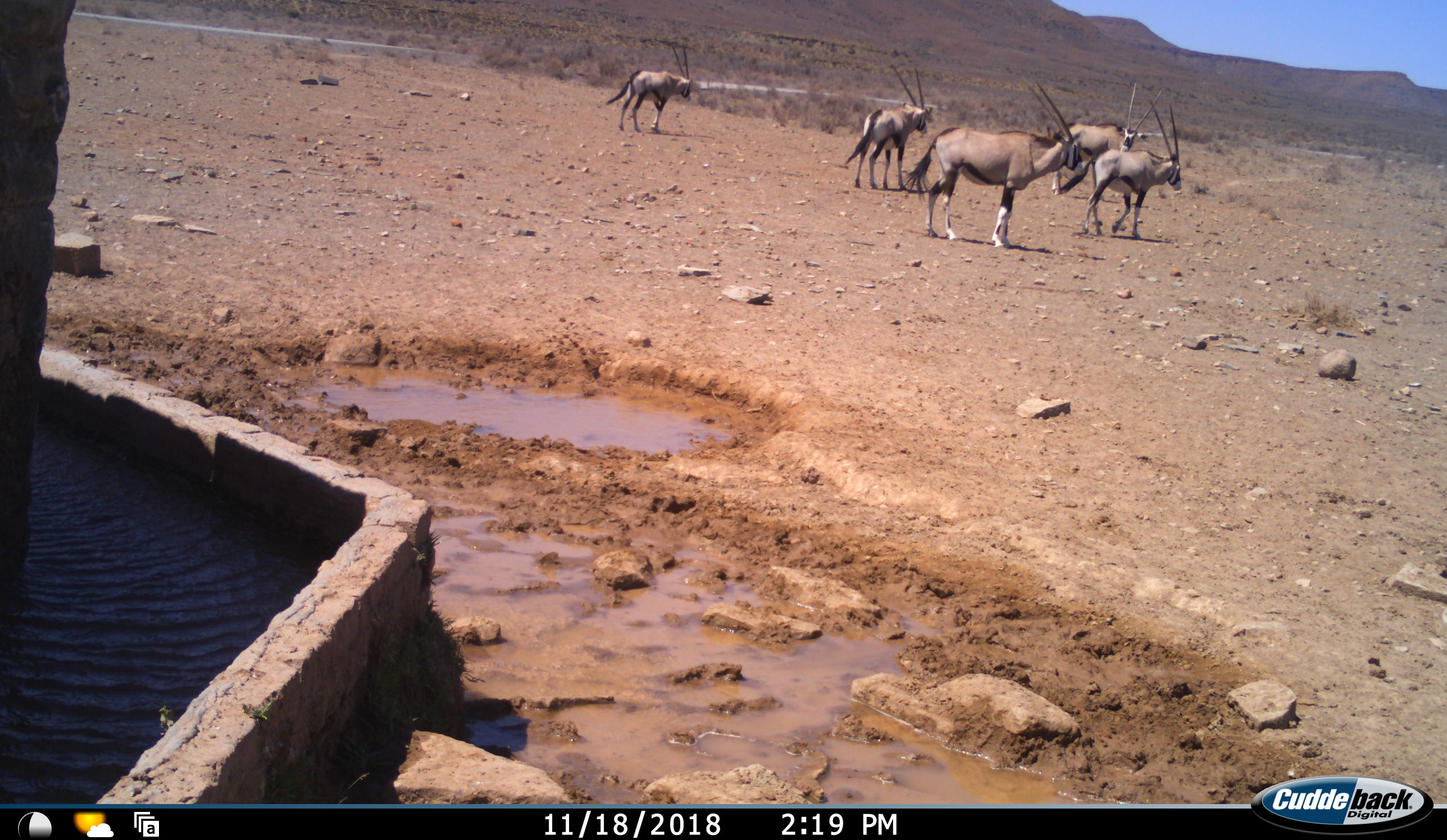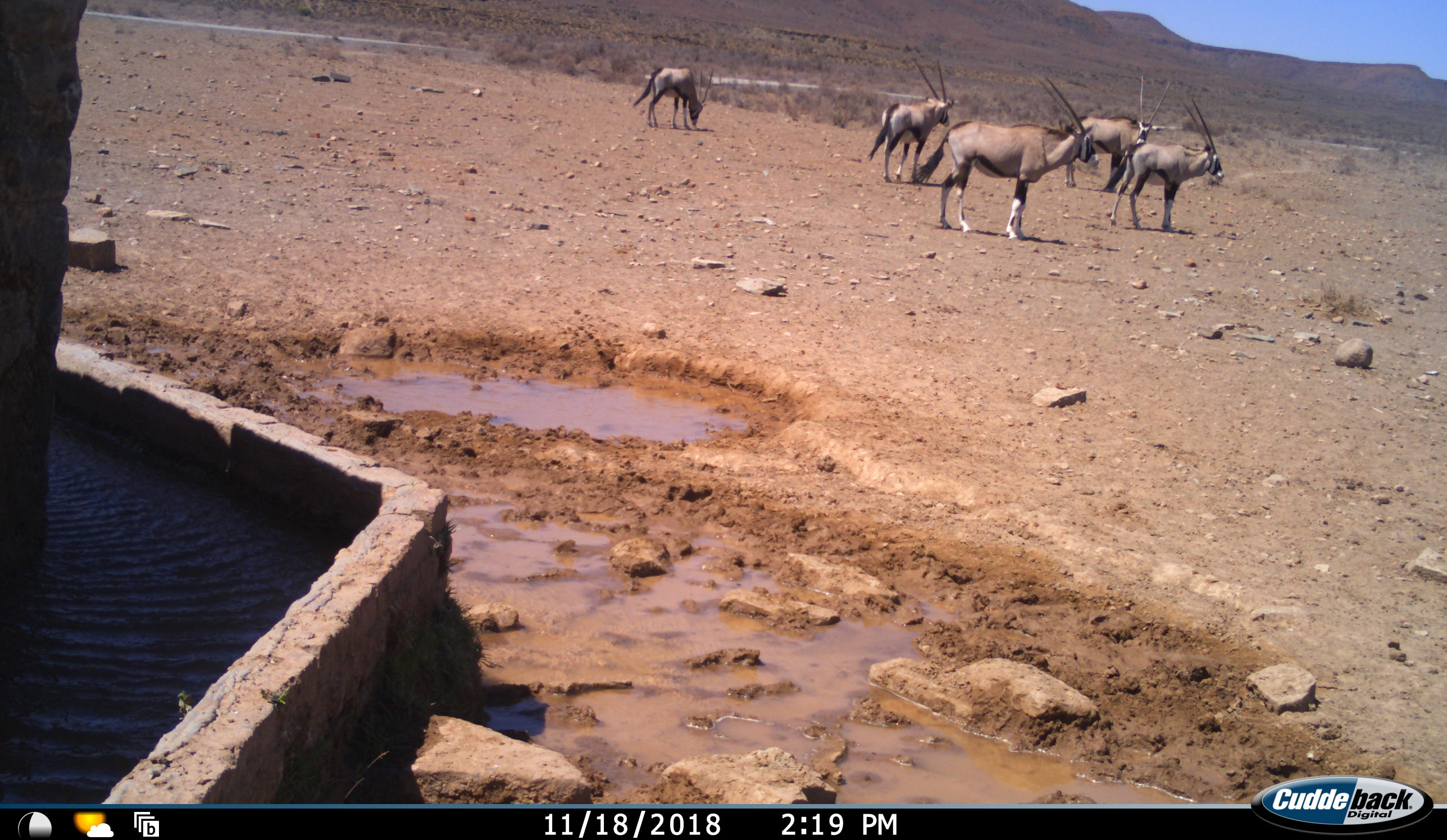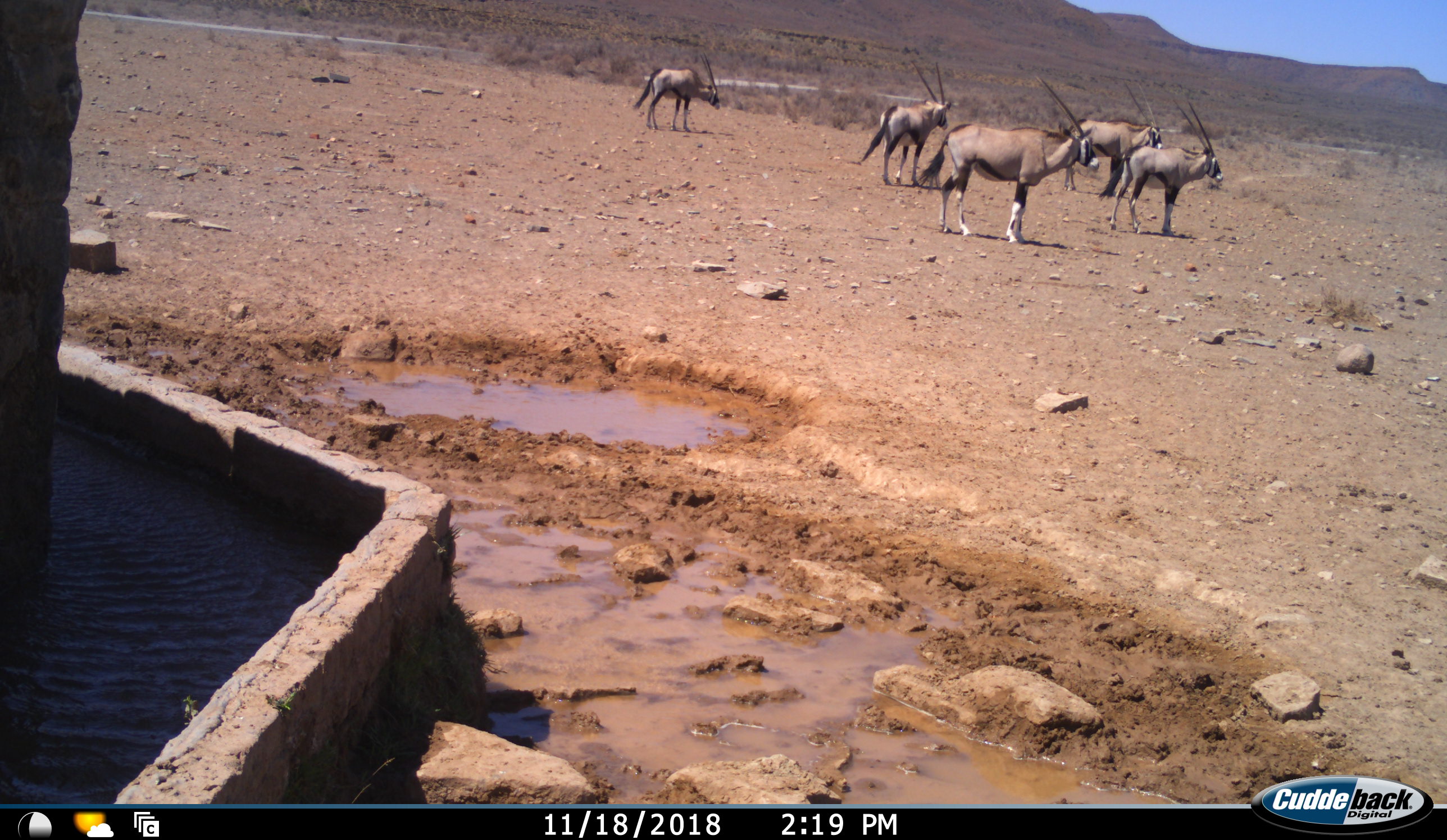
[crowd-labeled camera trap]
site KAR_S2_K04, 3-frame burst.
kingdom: Animalia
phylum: Chordata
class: Mammalia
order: Artiodactyla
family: Bovidae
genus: Oryx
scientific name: Oryx gazella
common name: gemsbok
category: oryx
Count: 5.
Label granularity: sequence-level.